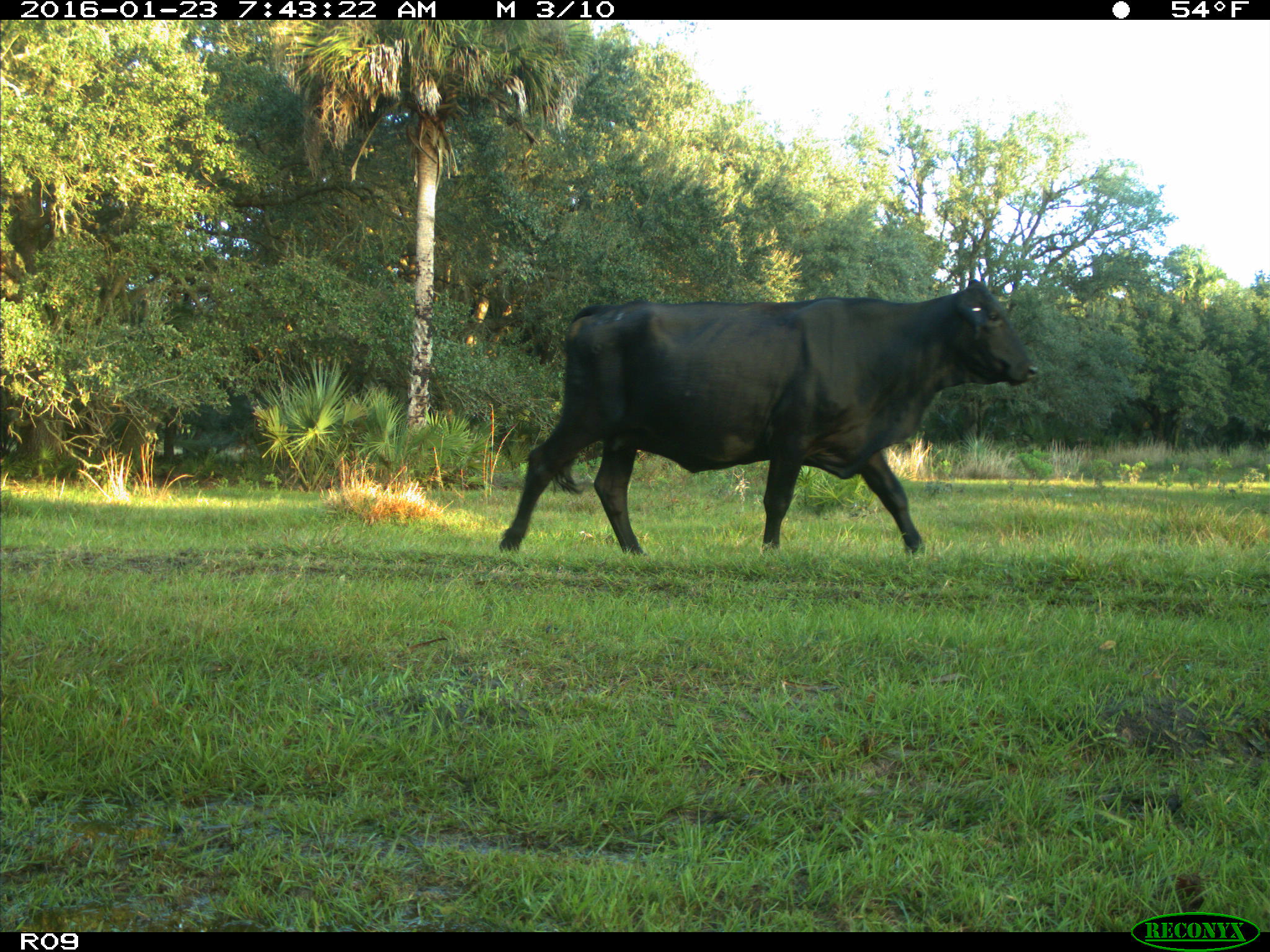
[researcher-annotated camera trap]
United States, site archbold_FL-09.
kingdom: Animalia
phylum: Chordata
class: Mammalia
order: Artiodactyla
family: Bovidae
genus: Bos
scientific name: Bos taurus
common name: domestic cow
Bos taurus (domestic cow).